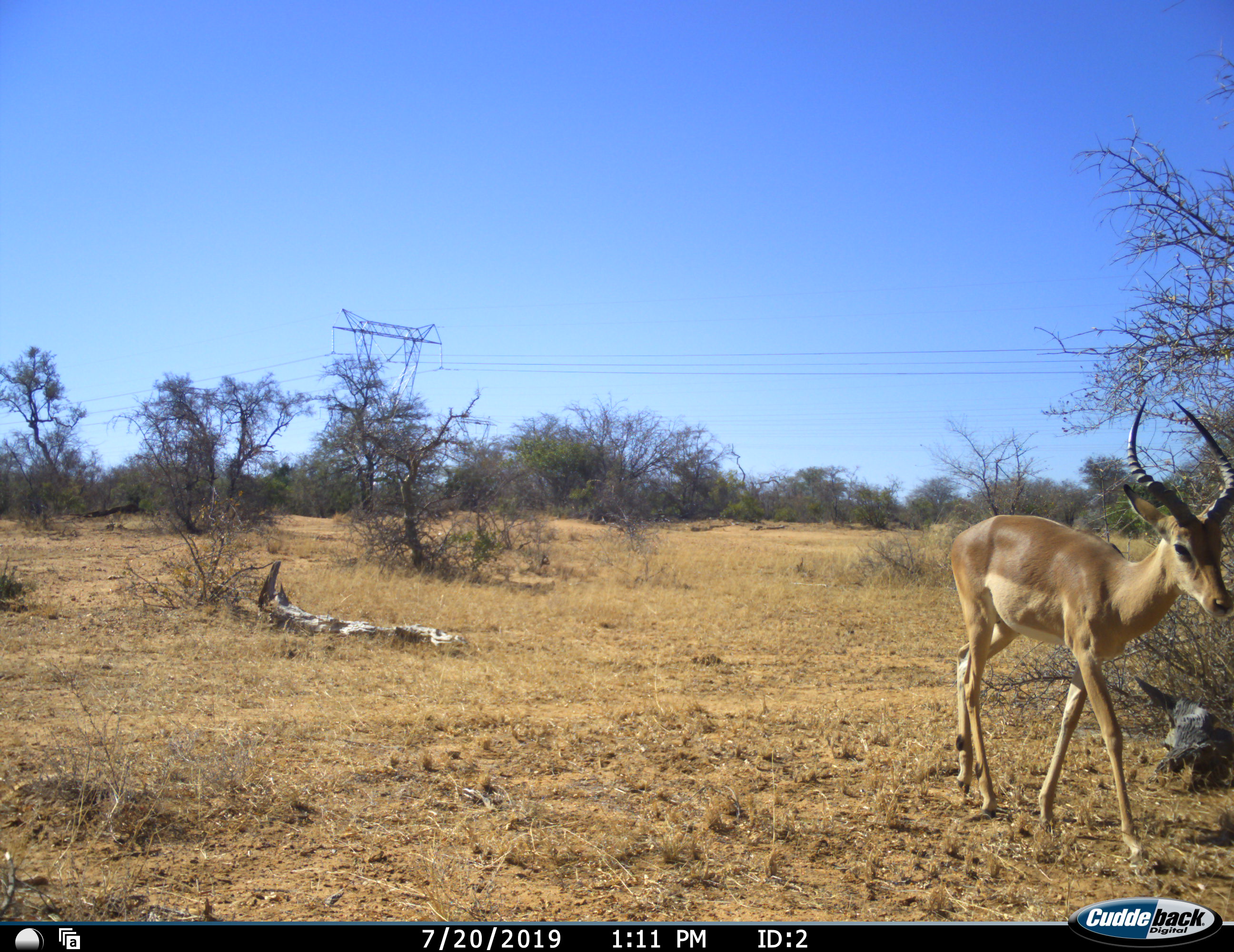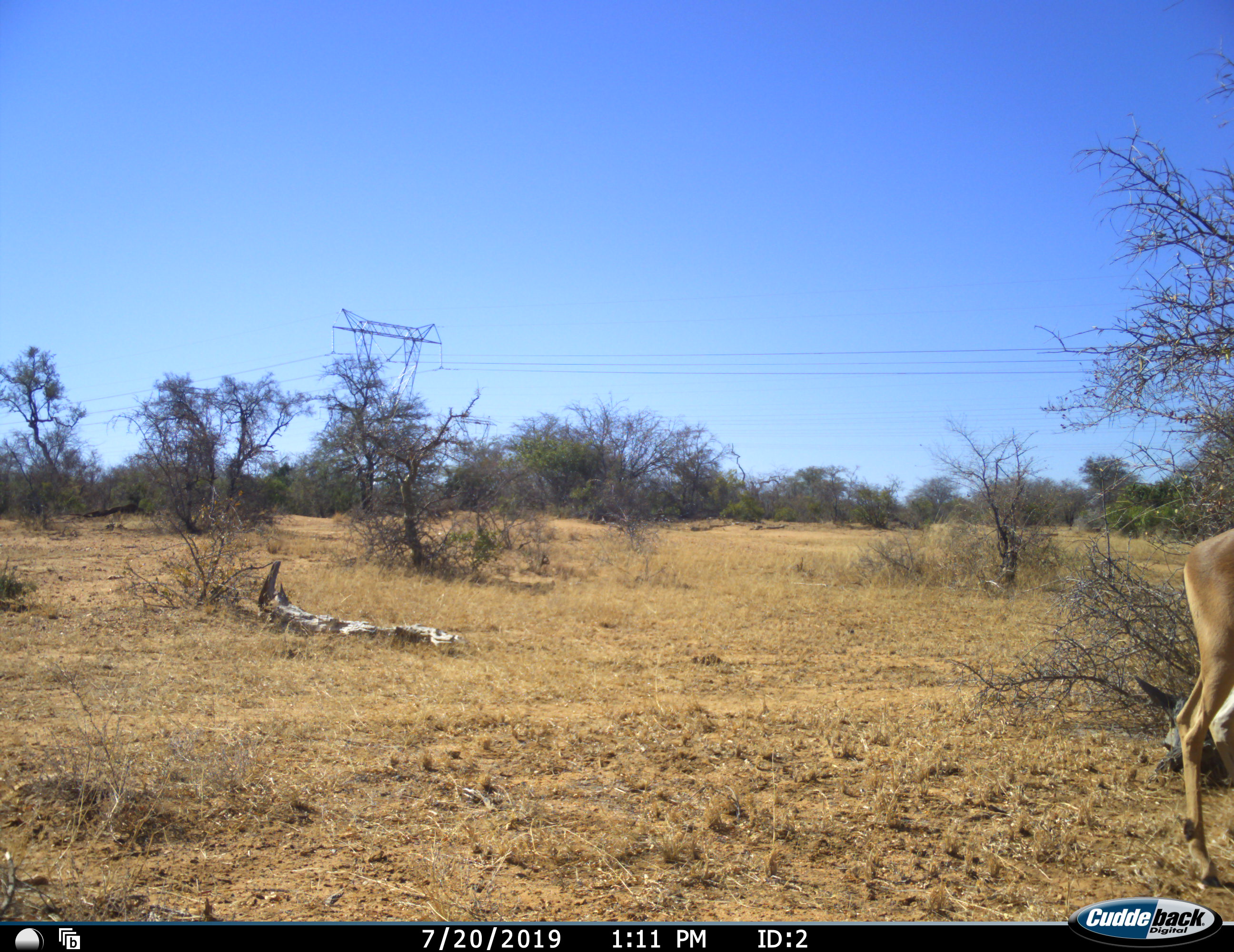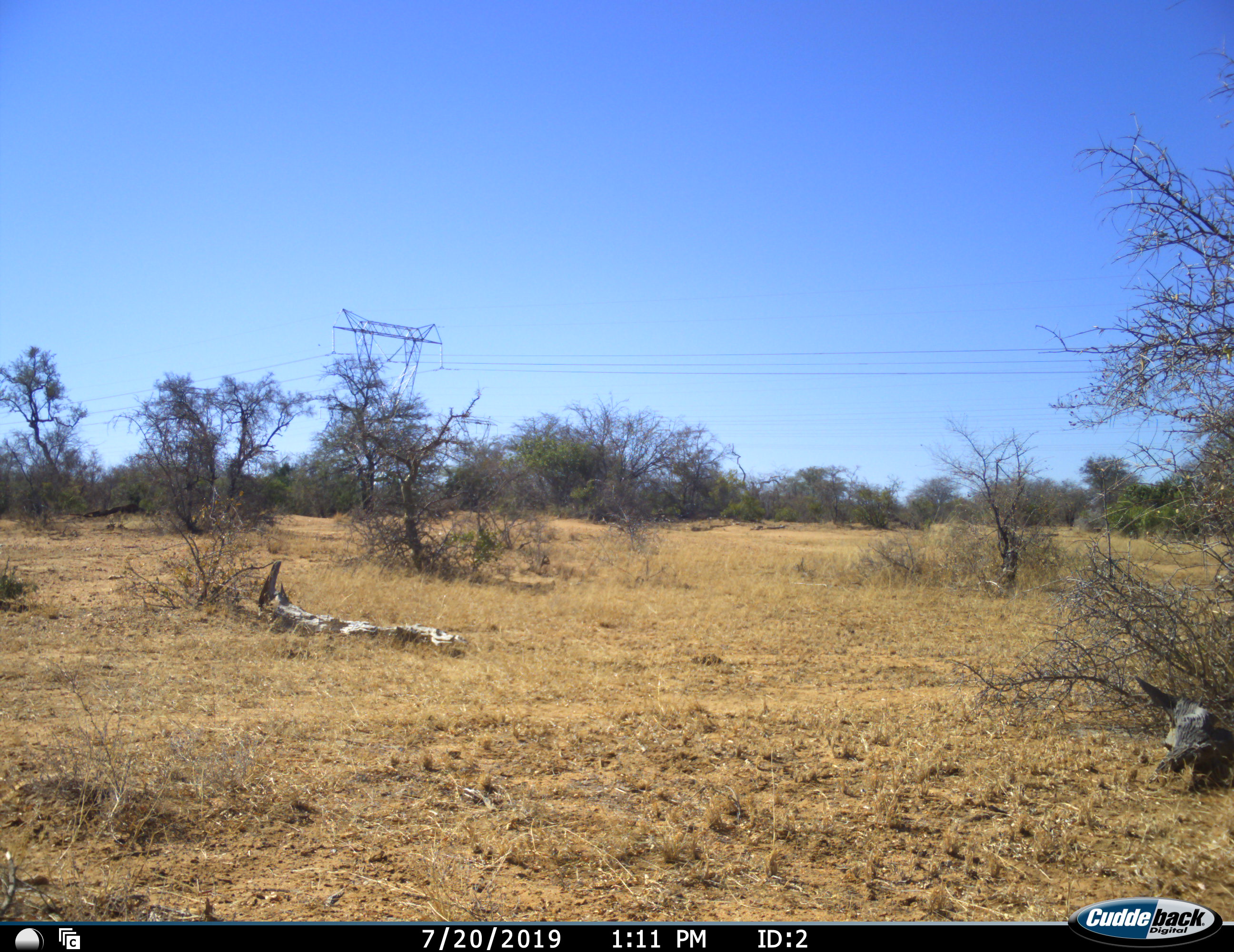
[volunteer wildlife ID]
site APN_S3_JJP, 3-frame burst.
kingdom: Animalia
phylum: Chordata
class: Mammalia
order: Artiodactyla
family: Bovidae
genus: Aepyceros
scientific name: Aepyceros melampus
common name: impala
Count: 1.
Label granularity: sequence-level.